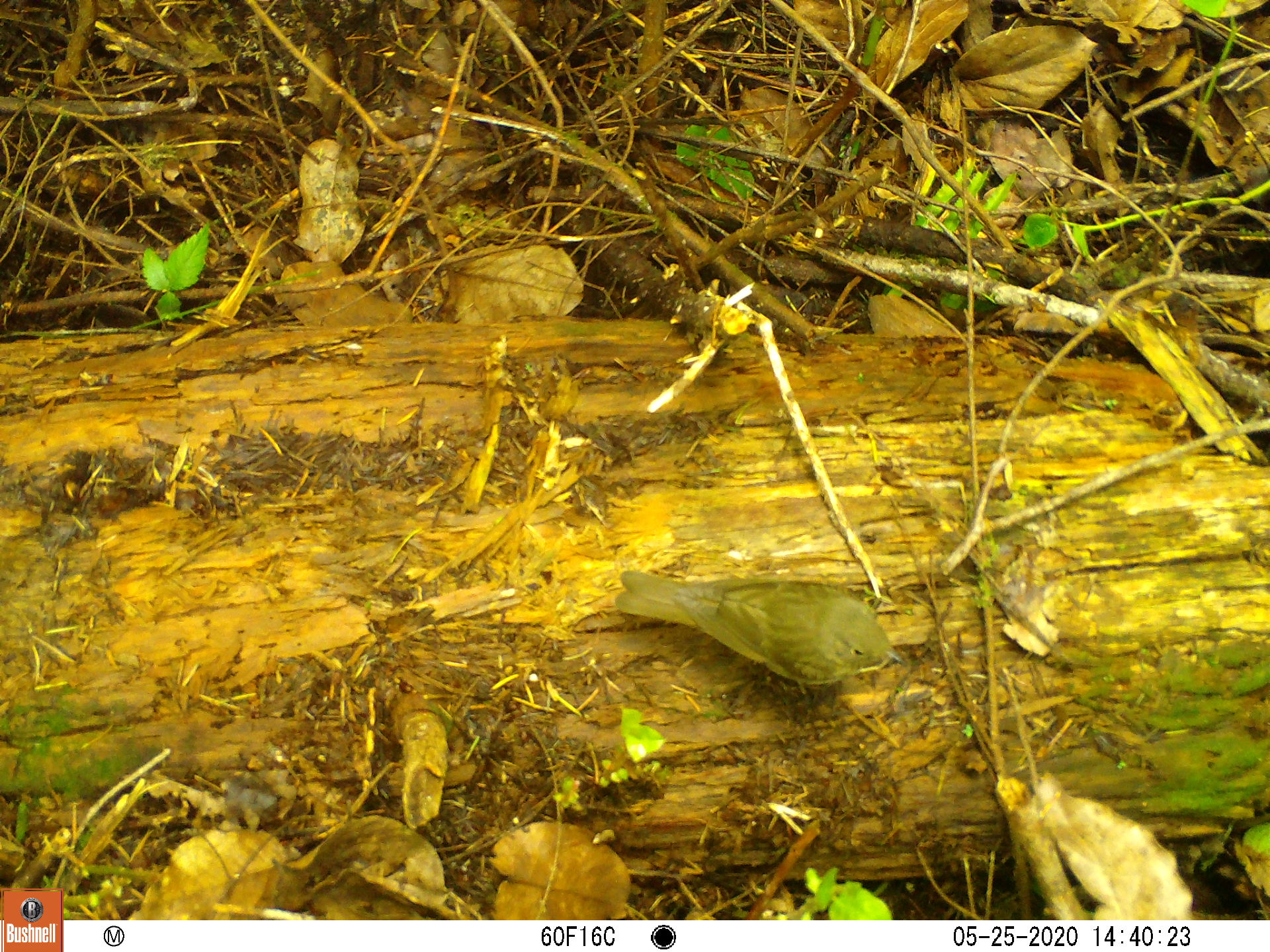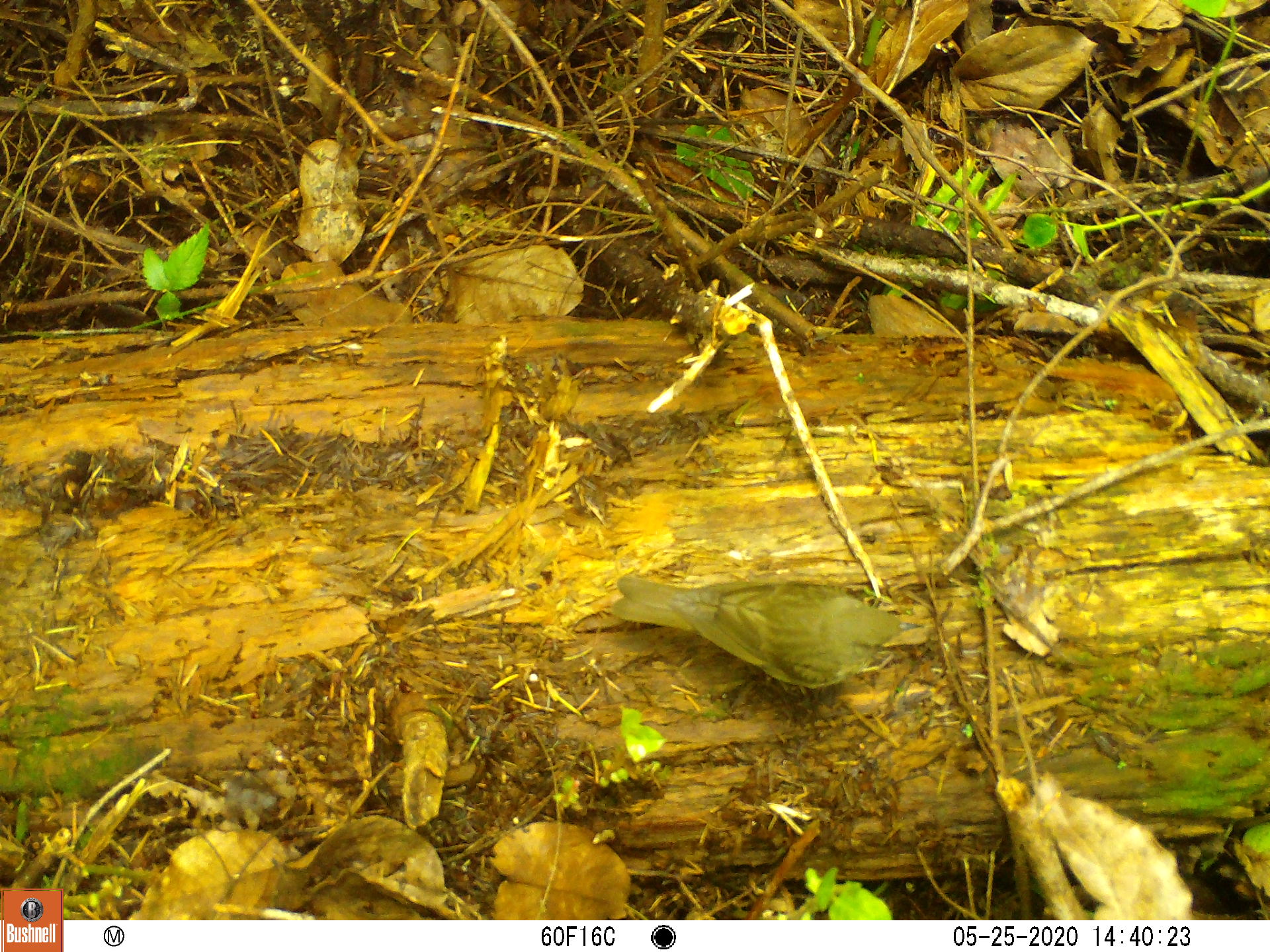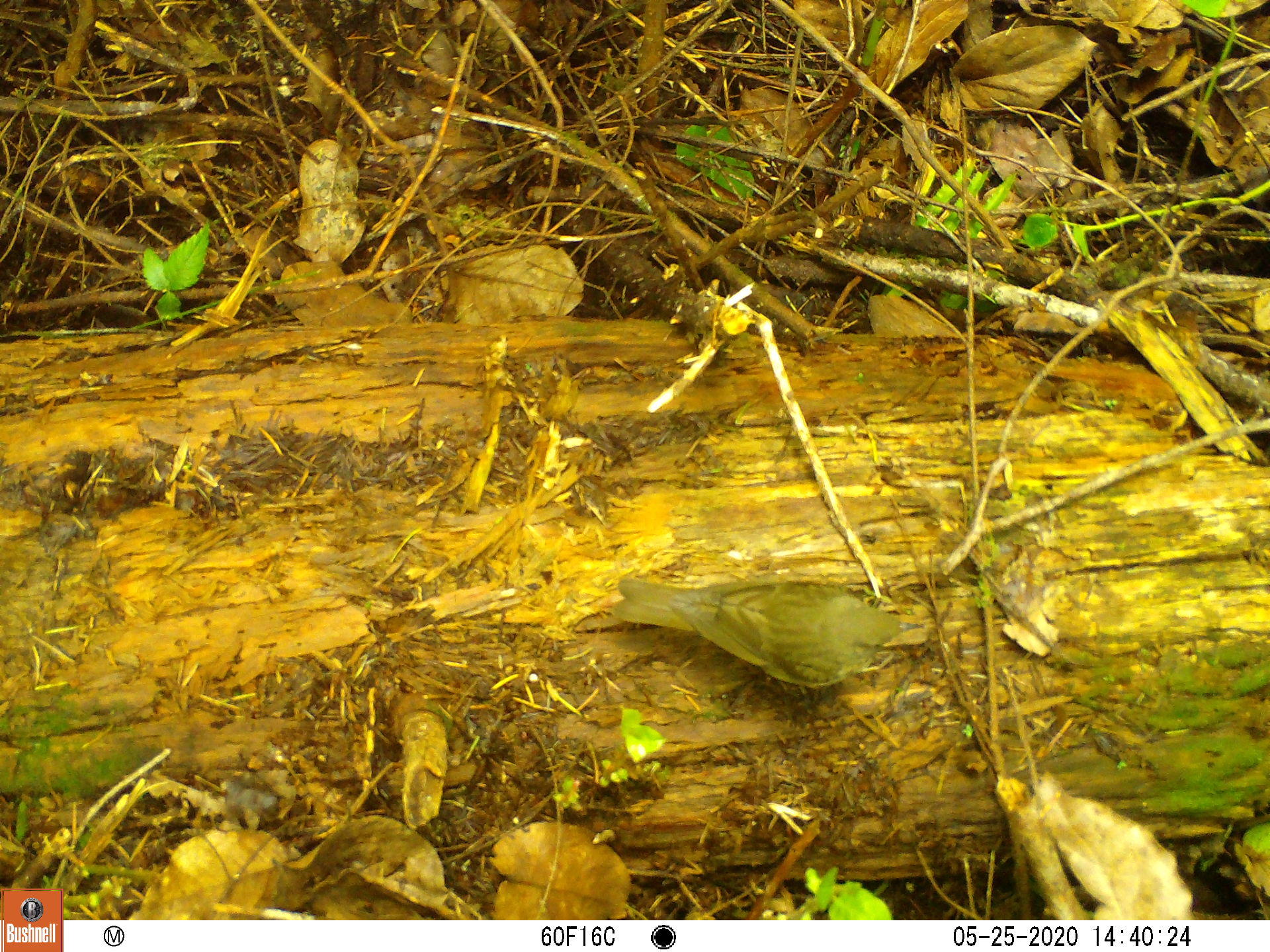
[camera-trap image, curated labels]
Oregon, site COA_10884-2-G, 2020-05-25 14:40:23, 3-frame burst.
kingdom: Animalia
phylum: Chordata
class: Aves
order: Passeriformes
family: Turdidae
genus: Catharus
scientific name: Catharus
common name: brown thrushes and nightingale-thrushes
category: catharus species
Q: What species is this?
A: Catharus species (brown thrushes and nightingale-thrushes) (Catharus).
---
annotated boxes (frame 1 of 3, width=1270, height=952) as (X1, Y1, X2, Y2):
catharus species: (609, 565, 907, 689)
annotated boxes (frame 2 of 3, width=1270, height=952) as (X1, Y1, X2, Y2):
catharus species: (609, 566, 928, 690)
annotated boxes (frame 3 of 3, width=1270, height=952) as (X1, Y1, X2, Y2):
catharus species: (596, 568, 924, 688)